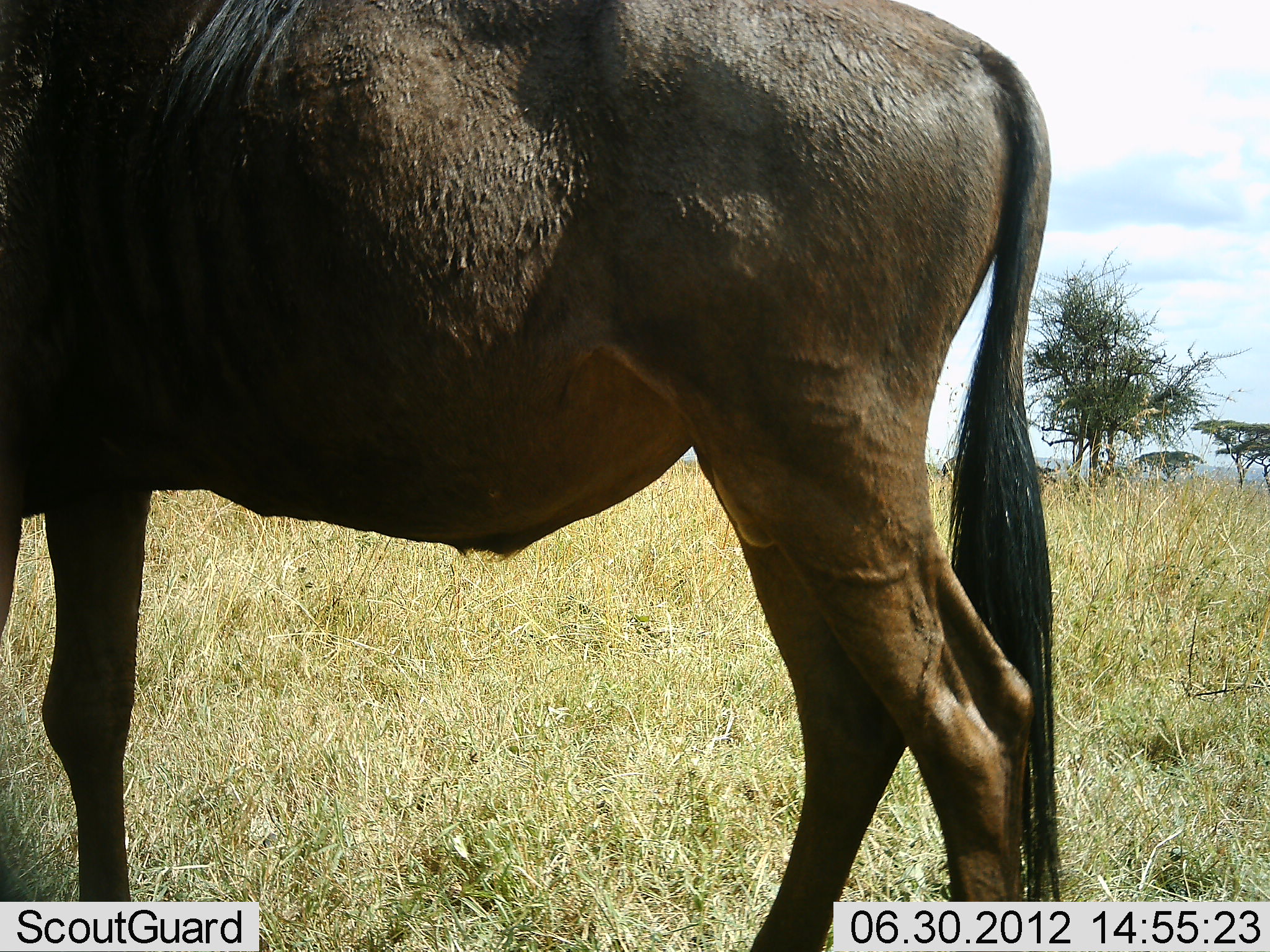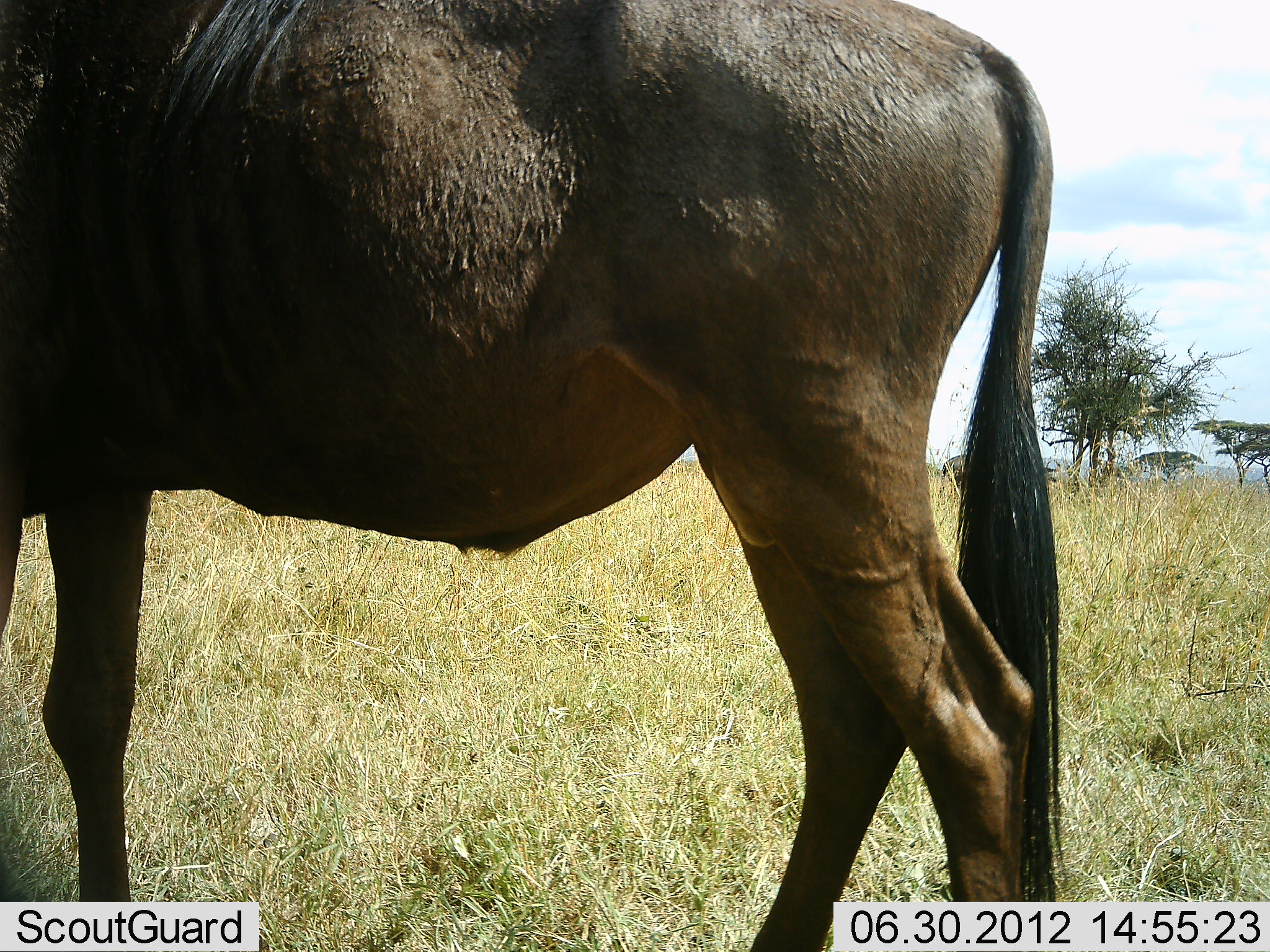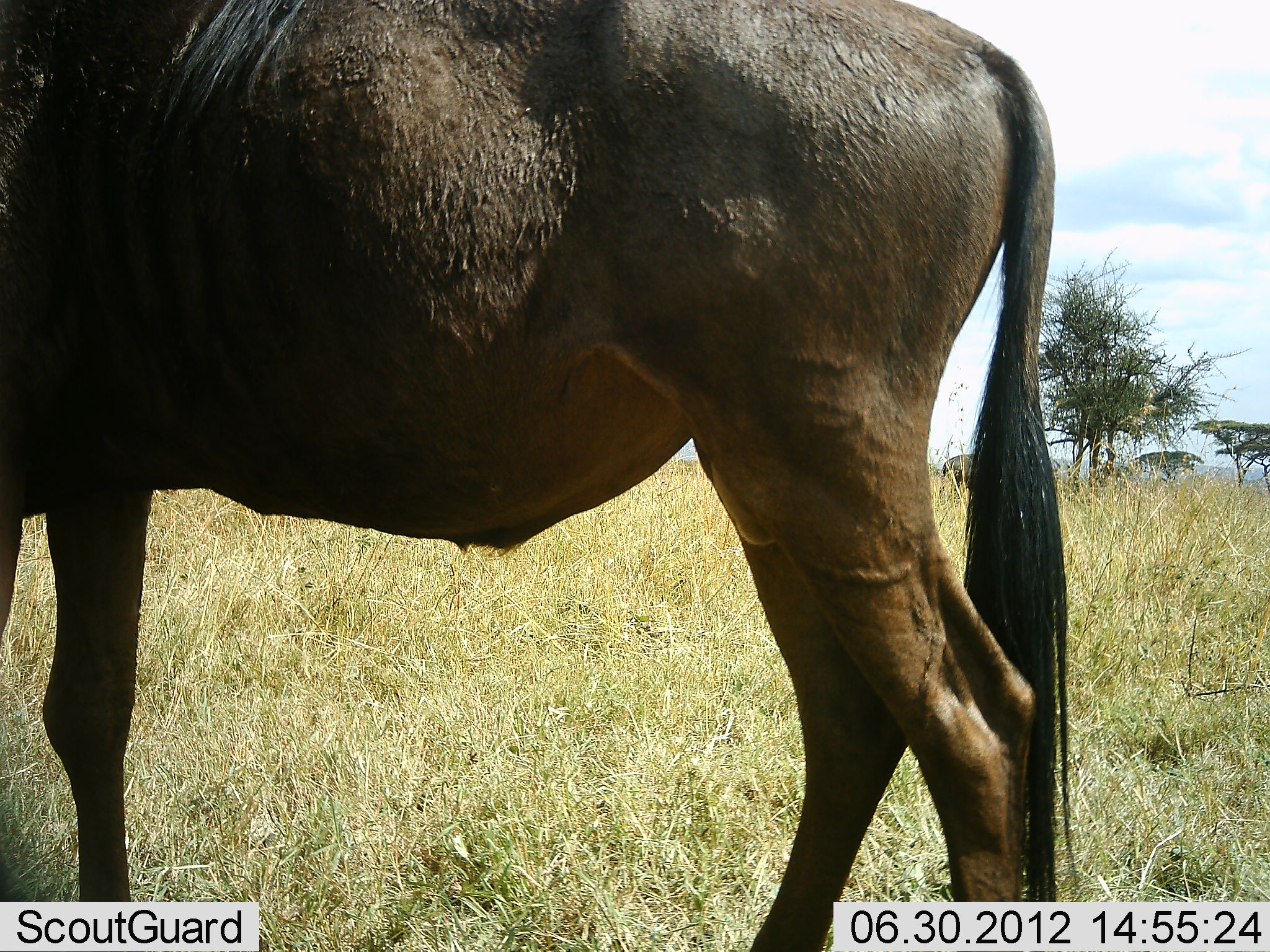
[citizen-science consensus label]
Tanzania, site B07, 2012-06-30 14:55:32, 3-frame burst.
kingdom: Animalia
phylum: Chordata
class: Mammalia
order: Artiodactyla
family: Bovidae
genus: Connochaetes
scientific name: Connochaetes taurinus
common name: blue wildebeest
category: wildebeest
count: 1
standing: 90%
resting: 0%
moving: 10%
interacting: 0%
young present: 0%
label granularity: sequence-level